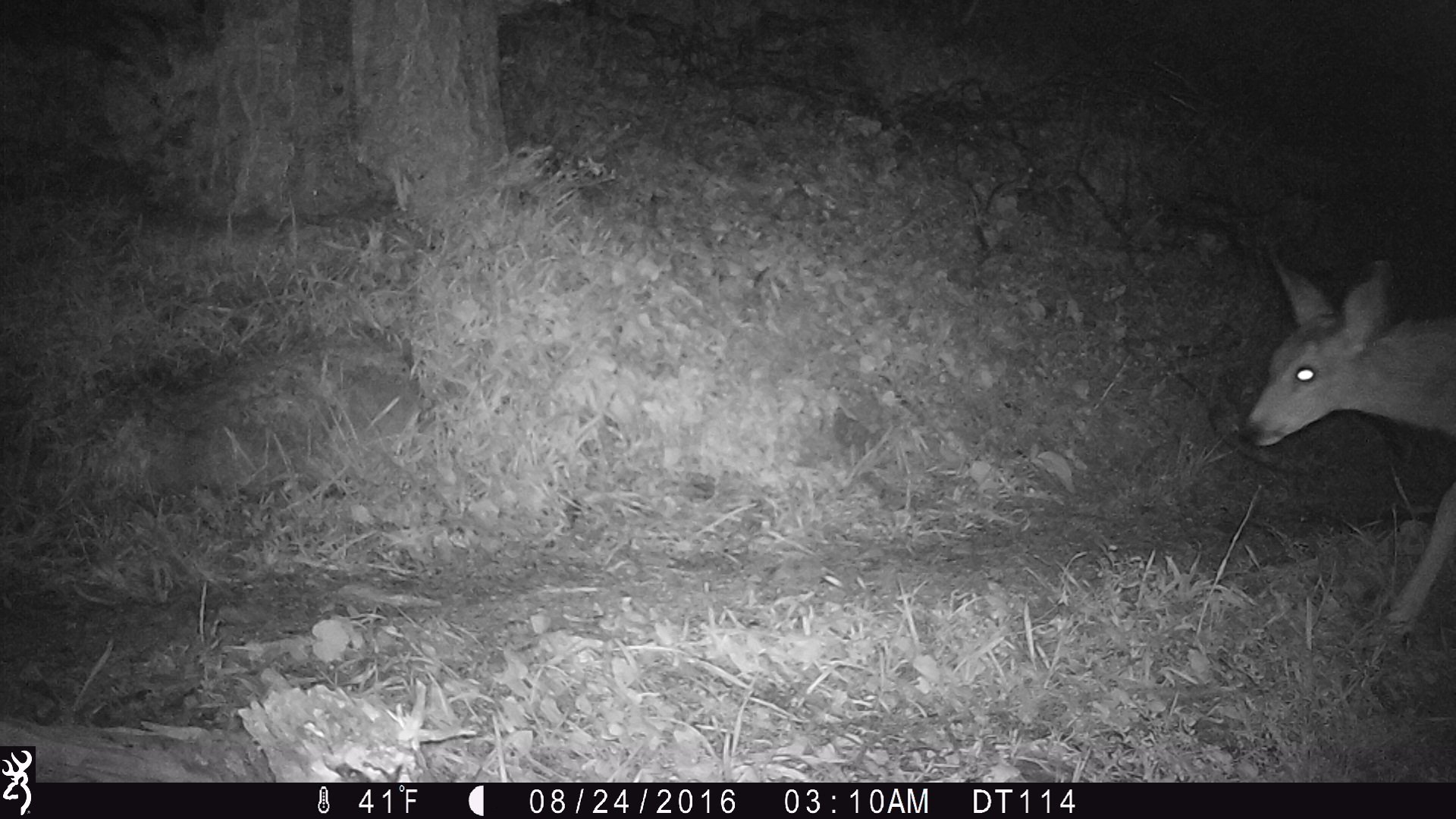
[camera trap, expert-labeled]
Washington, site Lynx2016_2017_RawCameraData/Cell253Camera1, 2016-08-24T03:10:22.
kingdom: Animalia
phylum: Chordata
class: Mammalia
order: Artiodactyla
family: Cervidae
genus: Odocoileus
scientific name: Odocoileus hemionus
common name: mule deer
Odocoileus hemionus (mule deer). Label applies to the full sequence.